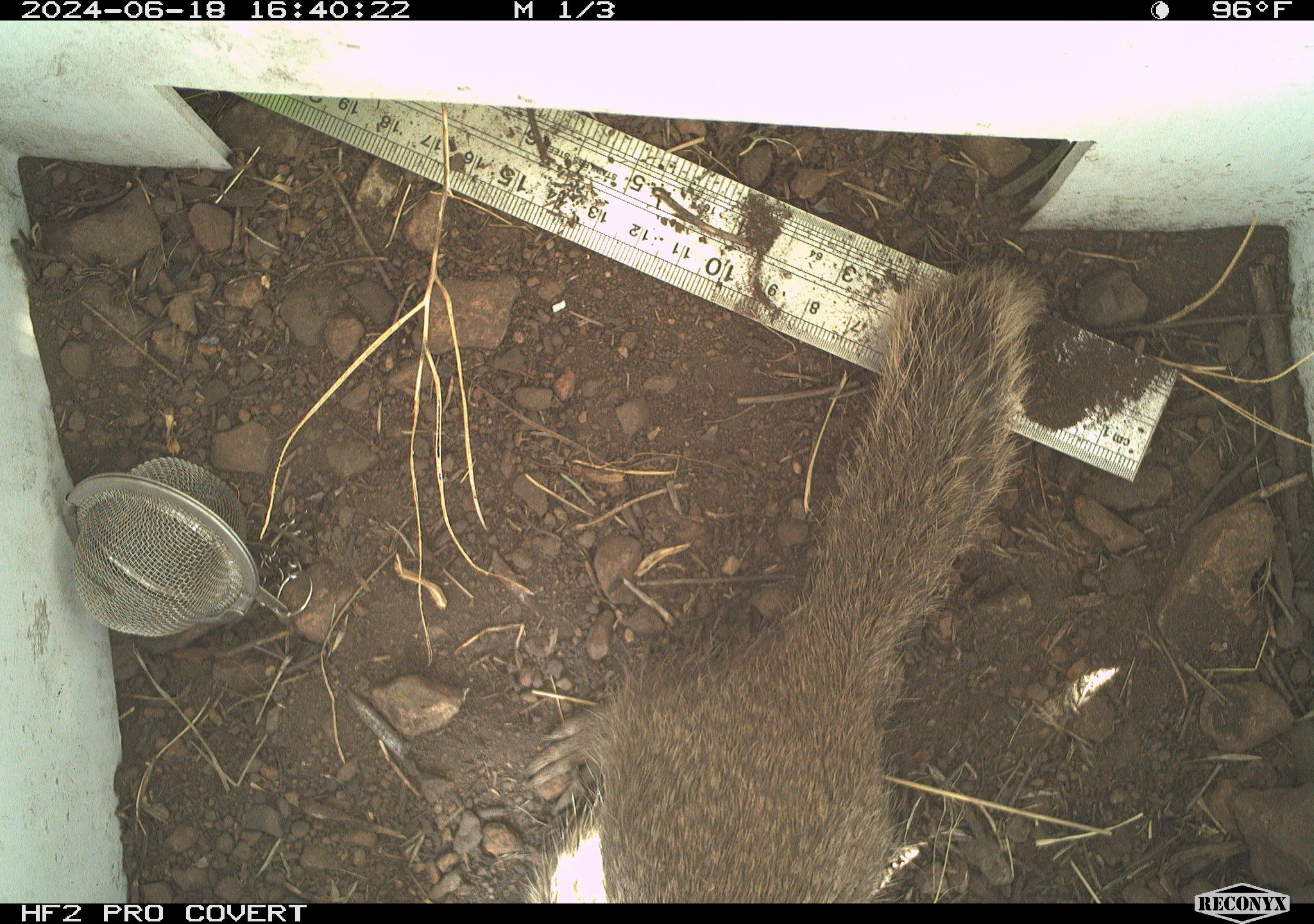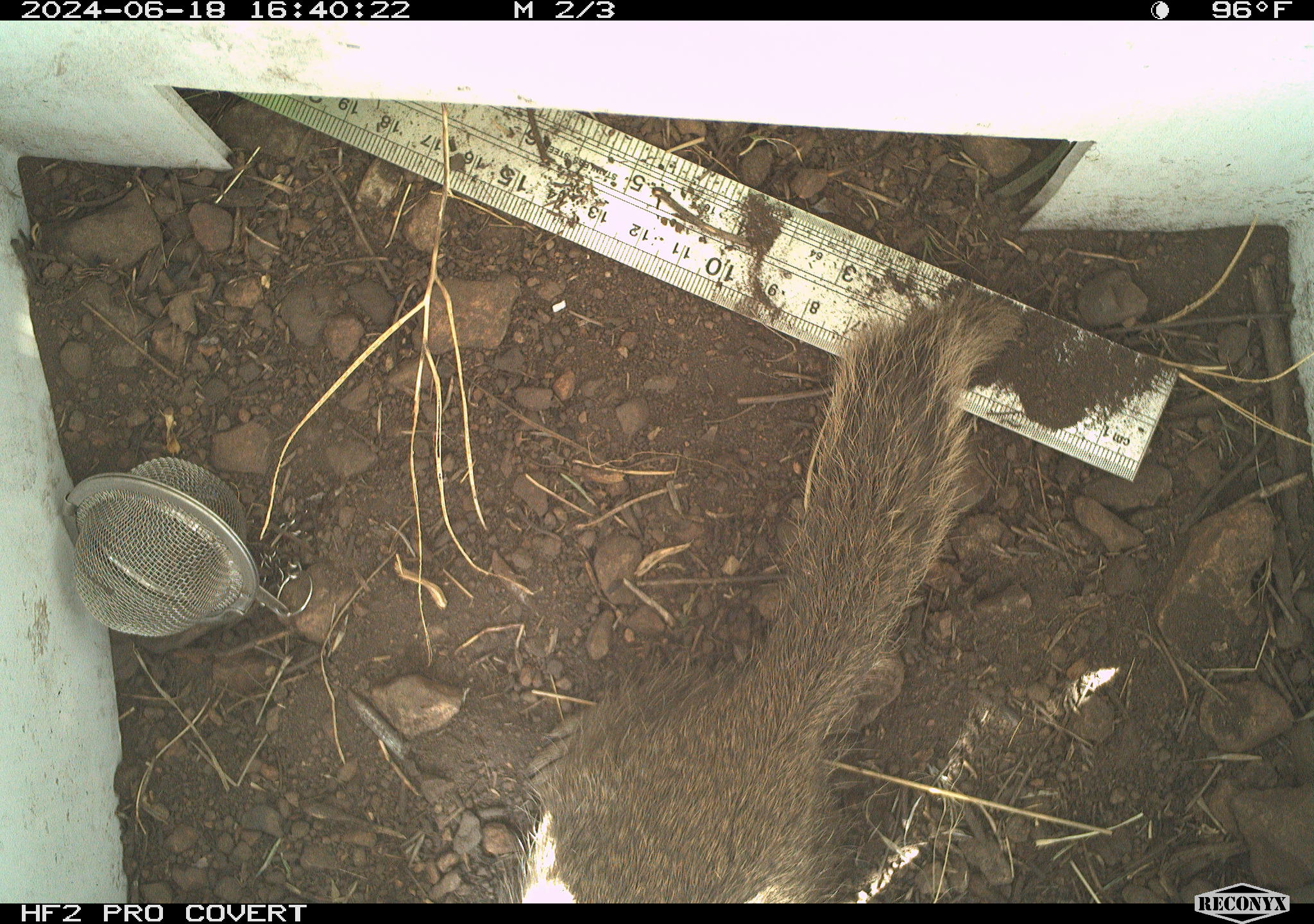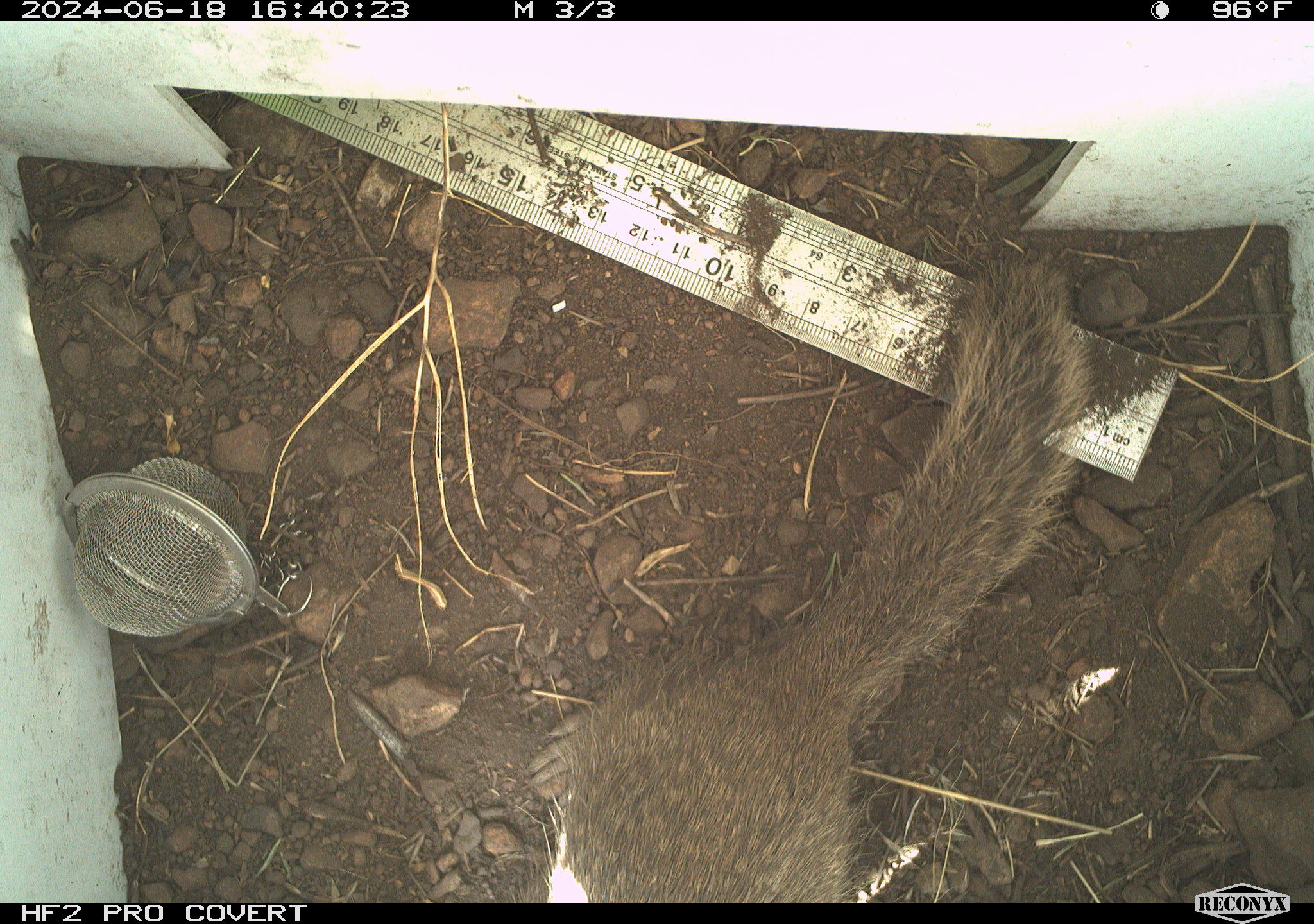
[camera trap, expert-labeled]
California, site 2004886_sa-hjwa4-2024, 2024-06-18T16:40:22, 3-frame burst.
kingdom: Animalia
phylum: Chordata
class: Mammalia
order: Rodentia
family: Sciuridae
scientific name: Sciuridae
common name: squirrels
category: sciuridae family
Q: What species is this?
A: Sciuridae family (squirrels) (Sciuridae).